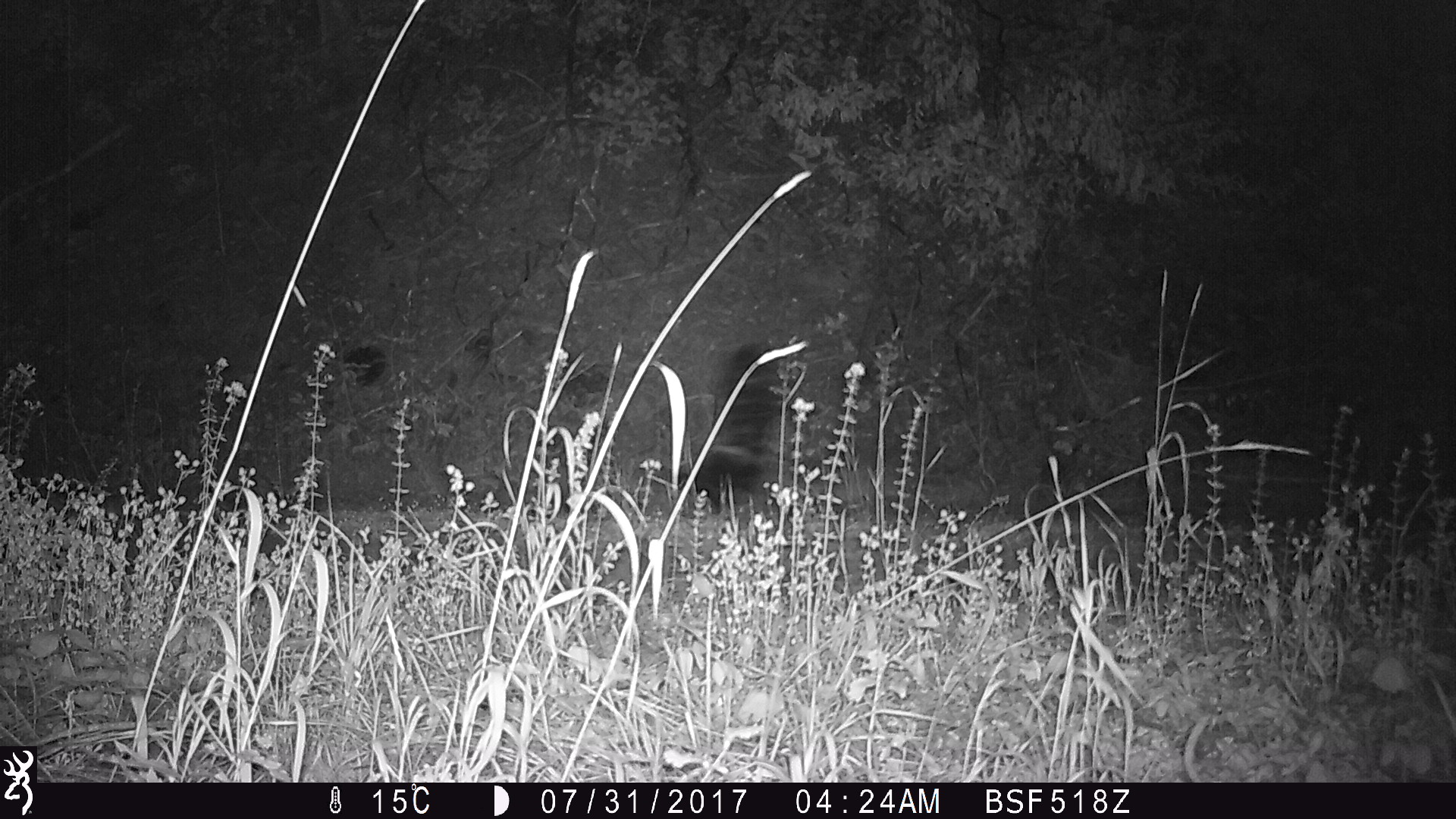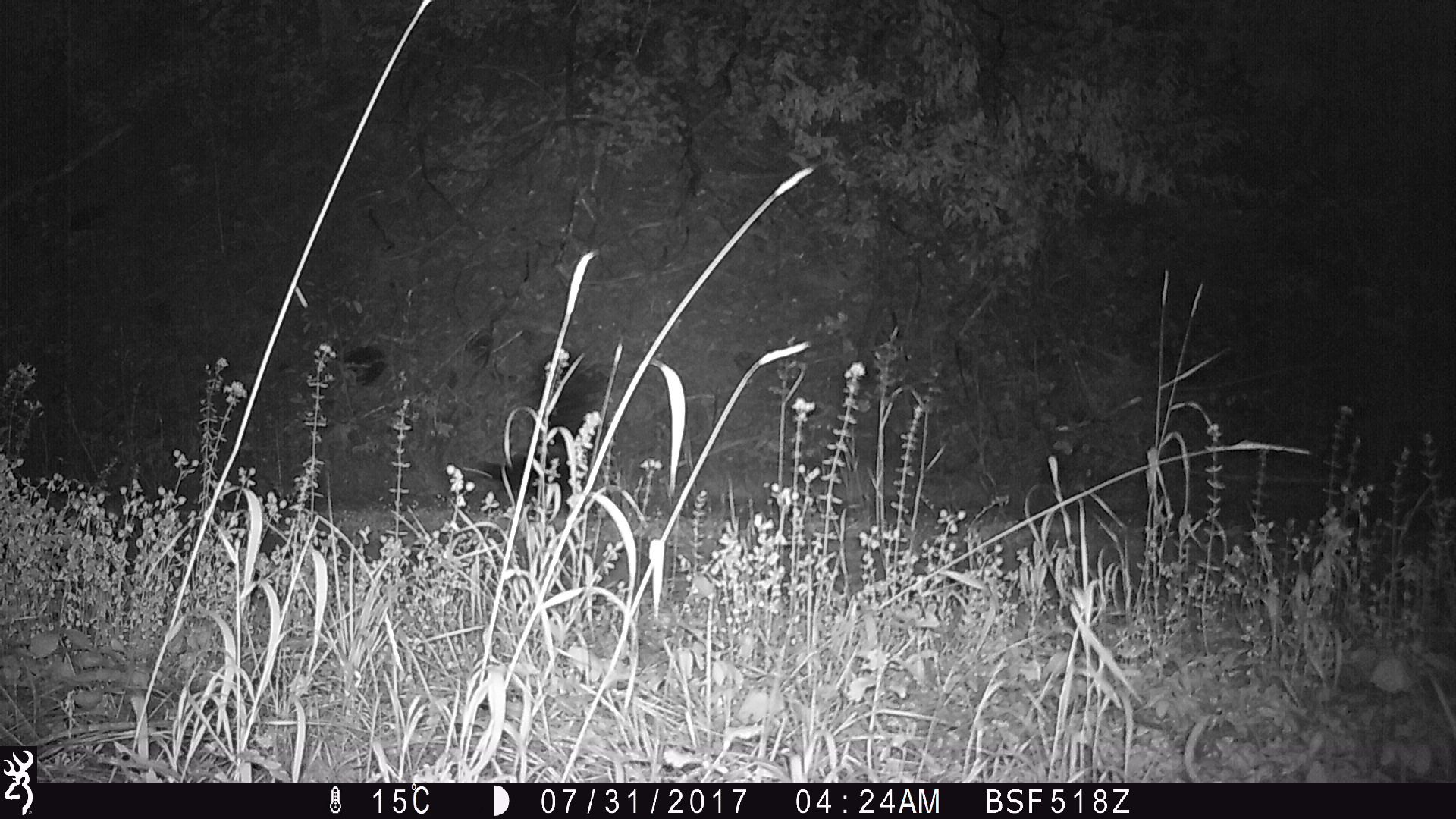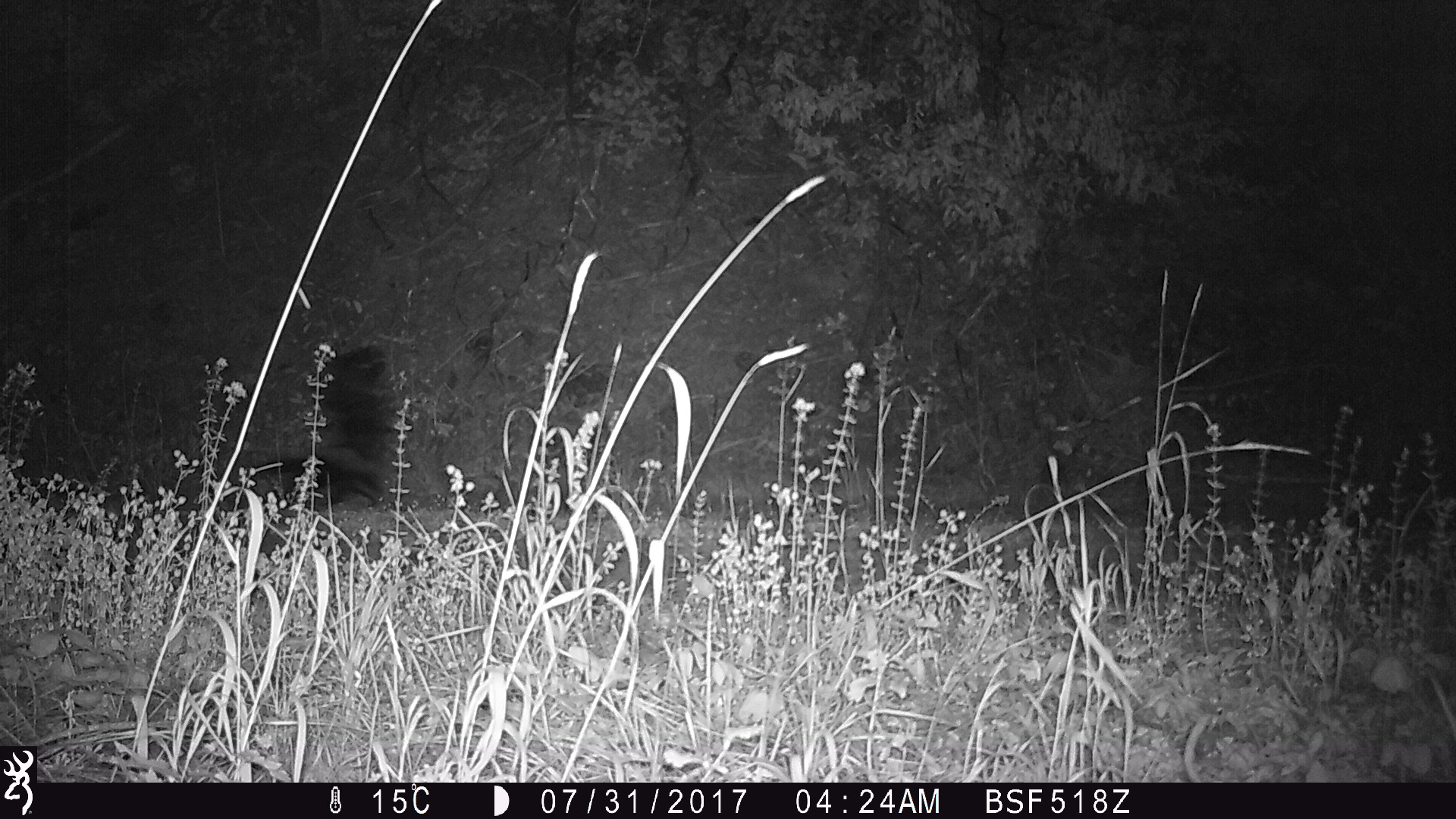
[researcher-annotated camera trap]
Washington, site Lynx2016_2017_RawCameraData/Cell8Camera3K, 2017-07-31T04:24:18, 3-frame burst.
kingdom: Animalia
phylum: Chordata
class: Mammalia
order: Carnivora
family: Mephitidae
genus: Mephitis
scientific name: Mephitis mephitis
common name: striped skunk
Mephitis mephitis (striped skunk). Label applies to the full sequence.